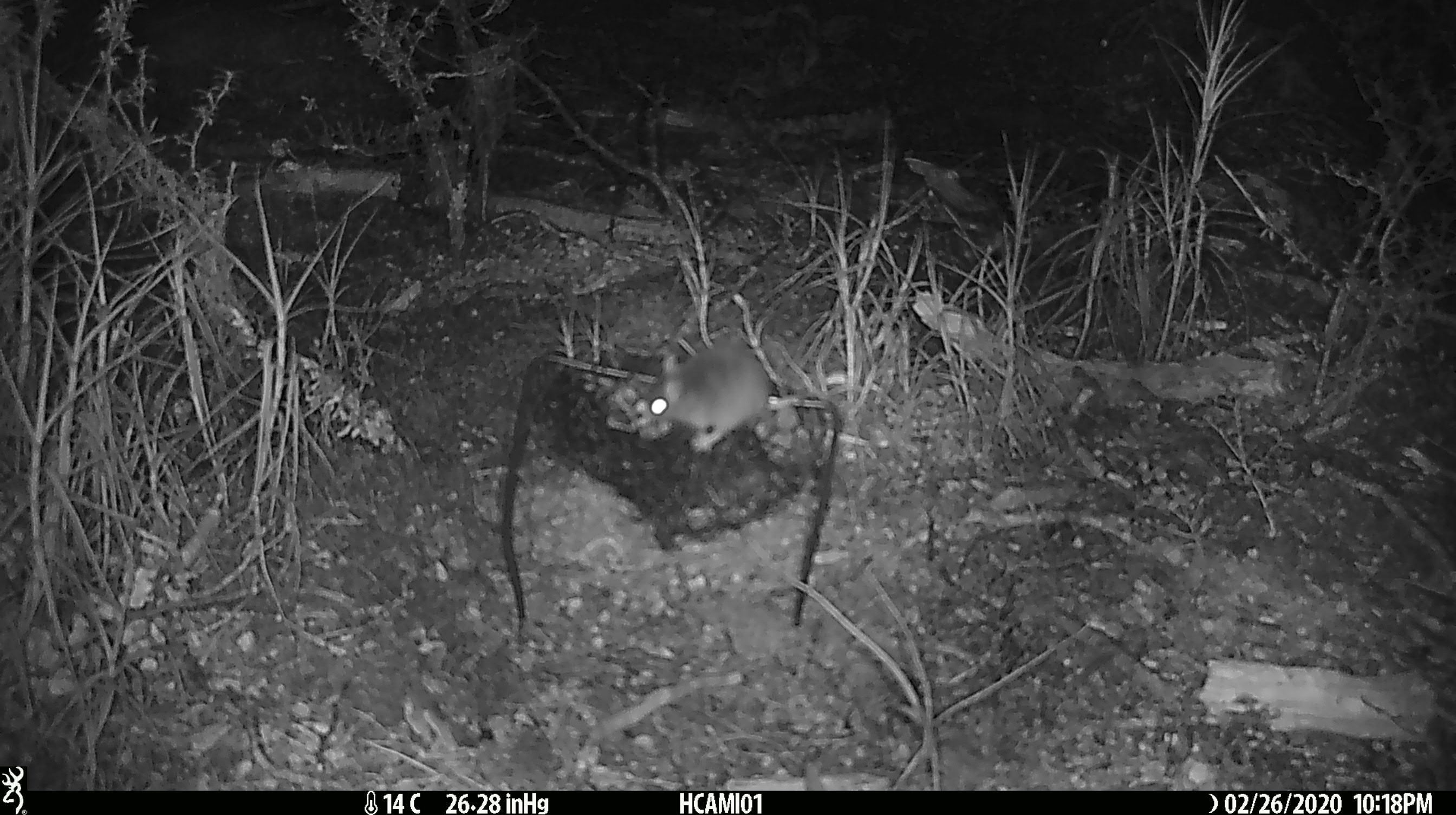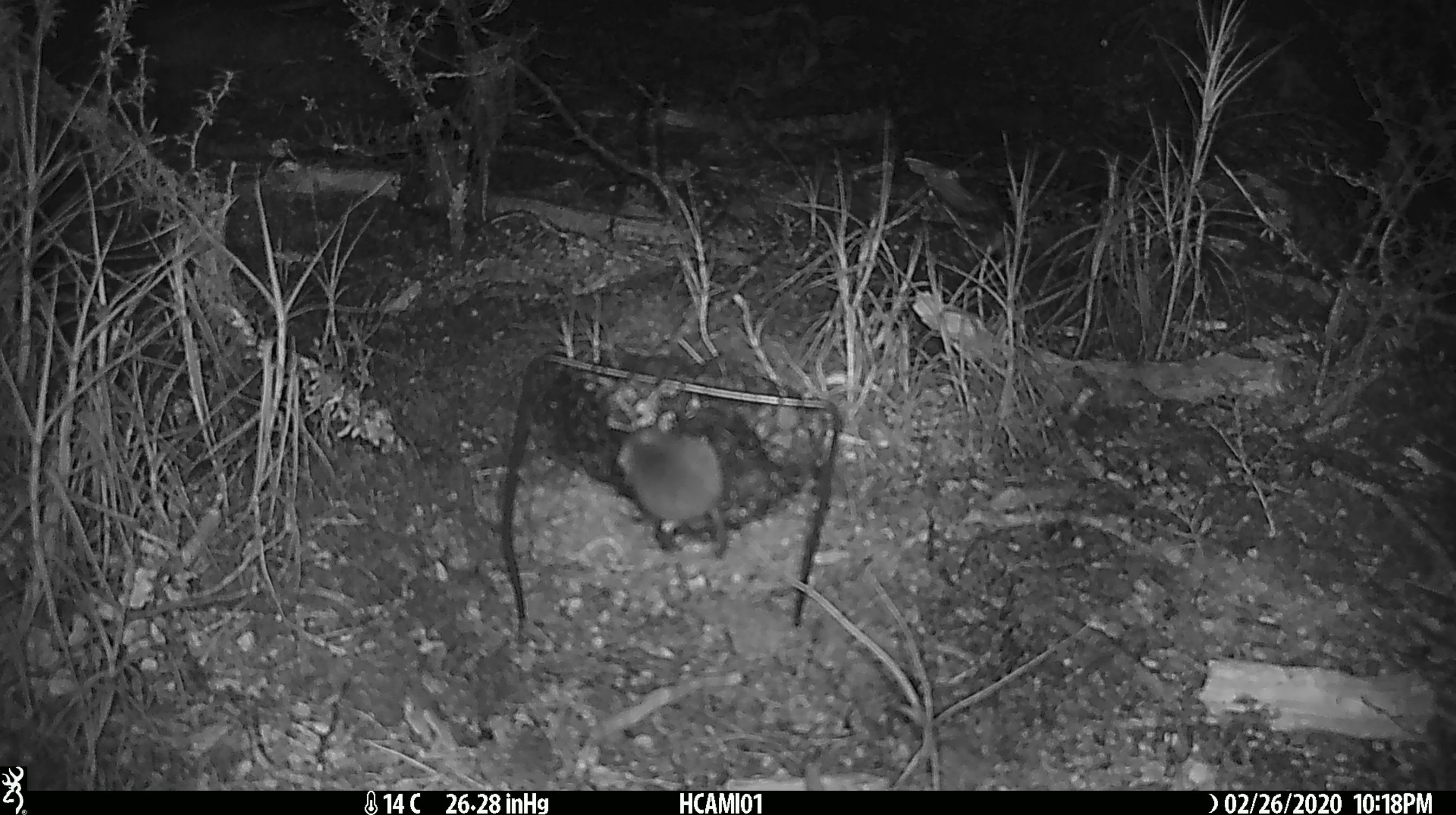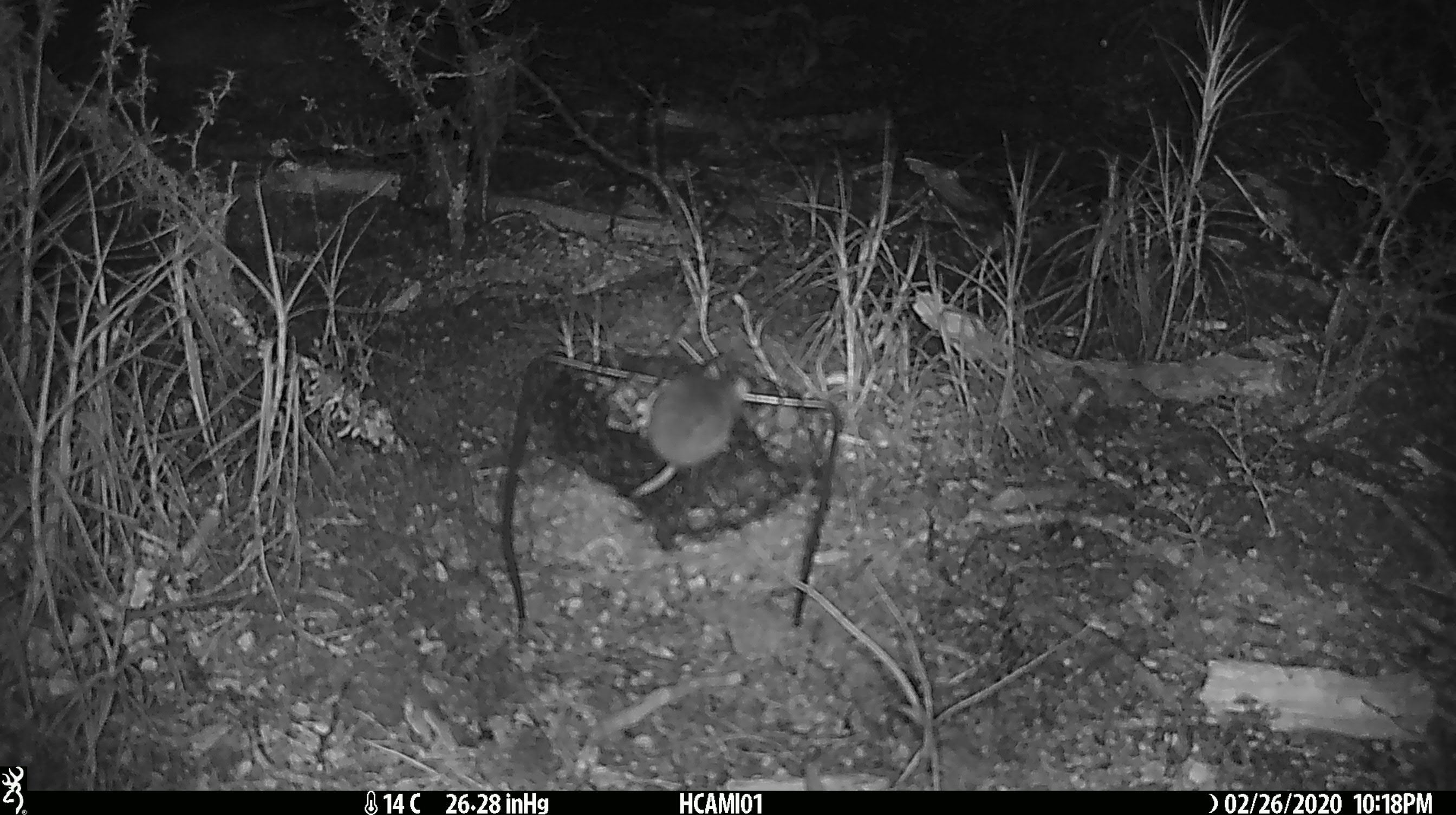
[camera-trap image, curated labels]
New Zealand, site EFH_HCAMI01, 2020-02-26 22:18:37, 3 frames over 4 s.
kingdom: Animalia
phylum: Chordata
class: Mammalia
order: Rodentia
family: Muridae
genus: Mus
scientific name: Mus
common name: mouse